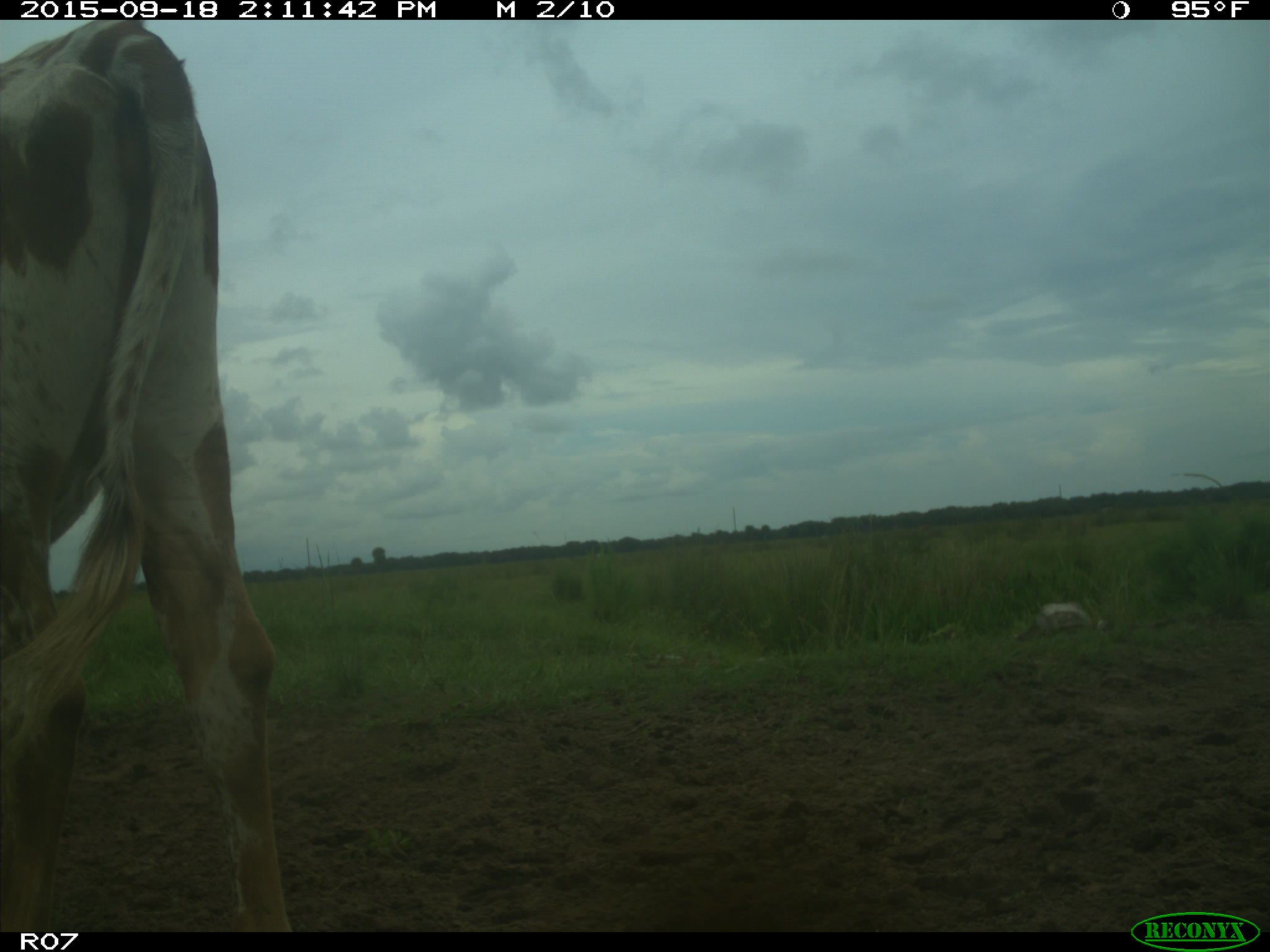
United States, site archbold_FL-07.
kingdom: Animalia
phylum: Chordata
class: Mammalia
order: Artiodactyla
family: Bovidae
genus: Bos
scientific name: Bos taurus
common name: domestic cow